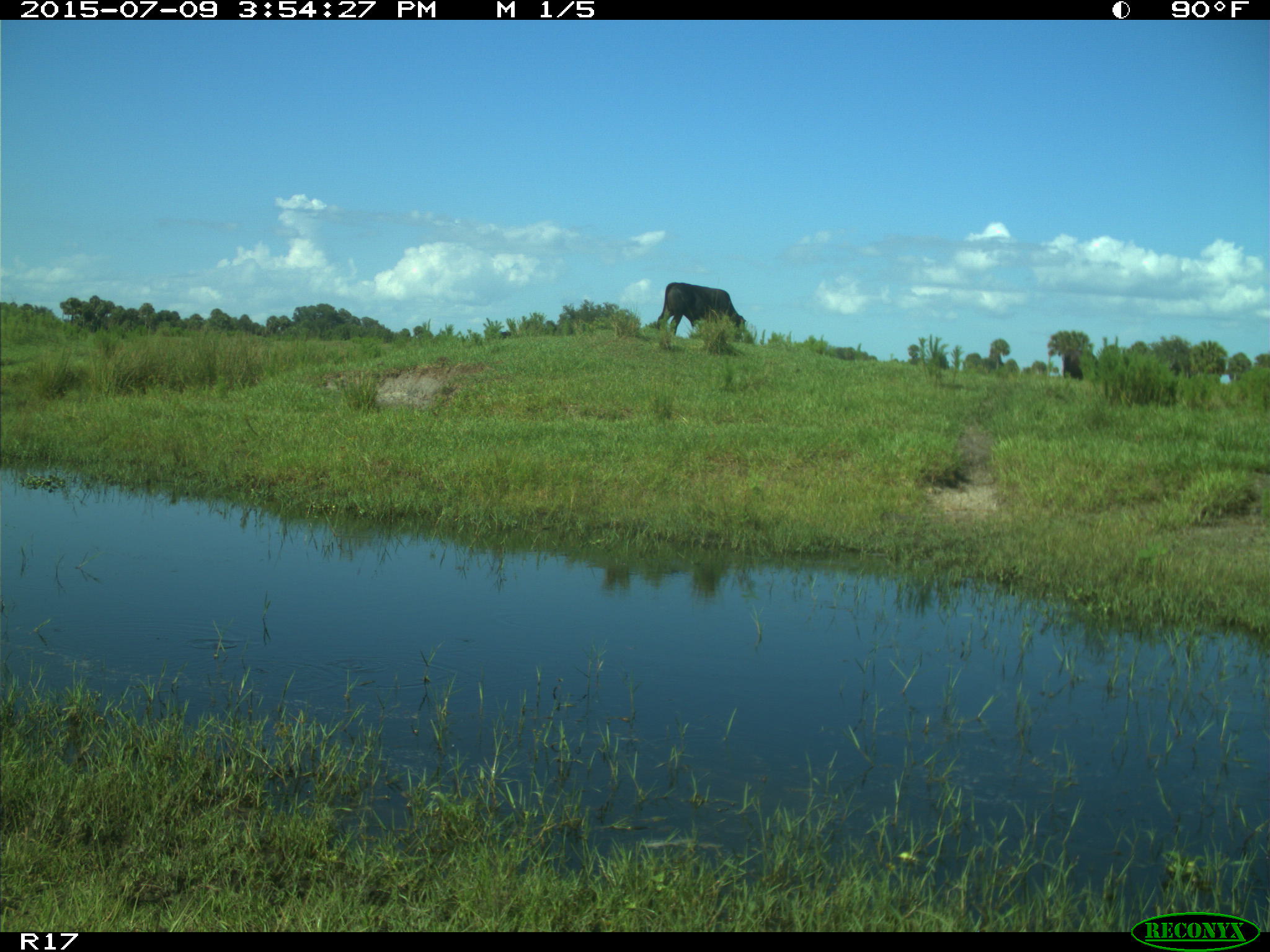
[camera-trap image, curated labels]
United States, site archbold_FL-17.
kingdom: Animalia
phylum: Chordata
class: Mammalia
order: Artiodactyla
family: Bovidae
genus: Bos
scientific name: Bos taurus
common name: domestic cow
Bos taurus (domestic cow).